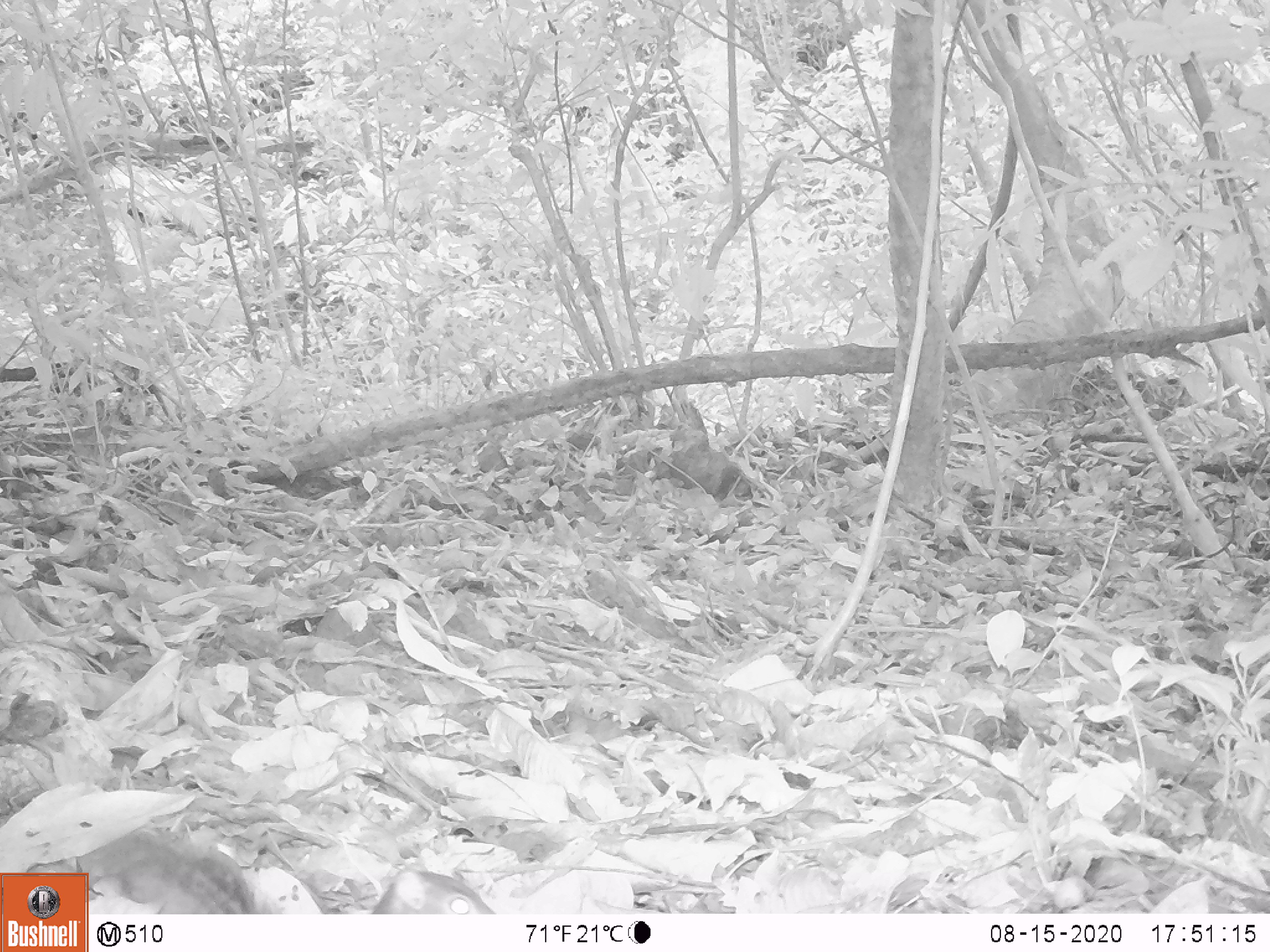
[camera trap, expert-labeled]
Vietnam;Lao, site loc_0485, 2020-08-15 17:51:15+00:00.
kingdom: Animalia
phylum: Chordata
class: Mammalia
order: Rodentia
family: Sciuridae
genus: Dremomys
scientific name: Dremomys rufigenis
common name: red-cheeked squirrel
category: red cheeked squirrel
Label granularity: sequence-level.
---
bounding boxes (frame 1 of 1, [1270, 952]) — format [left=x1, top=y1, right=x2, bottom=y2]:
red cheeked squirrel: [left=76, top=826, right=495, bottom=914]